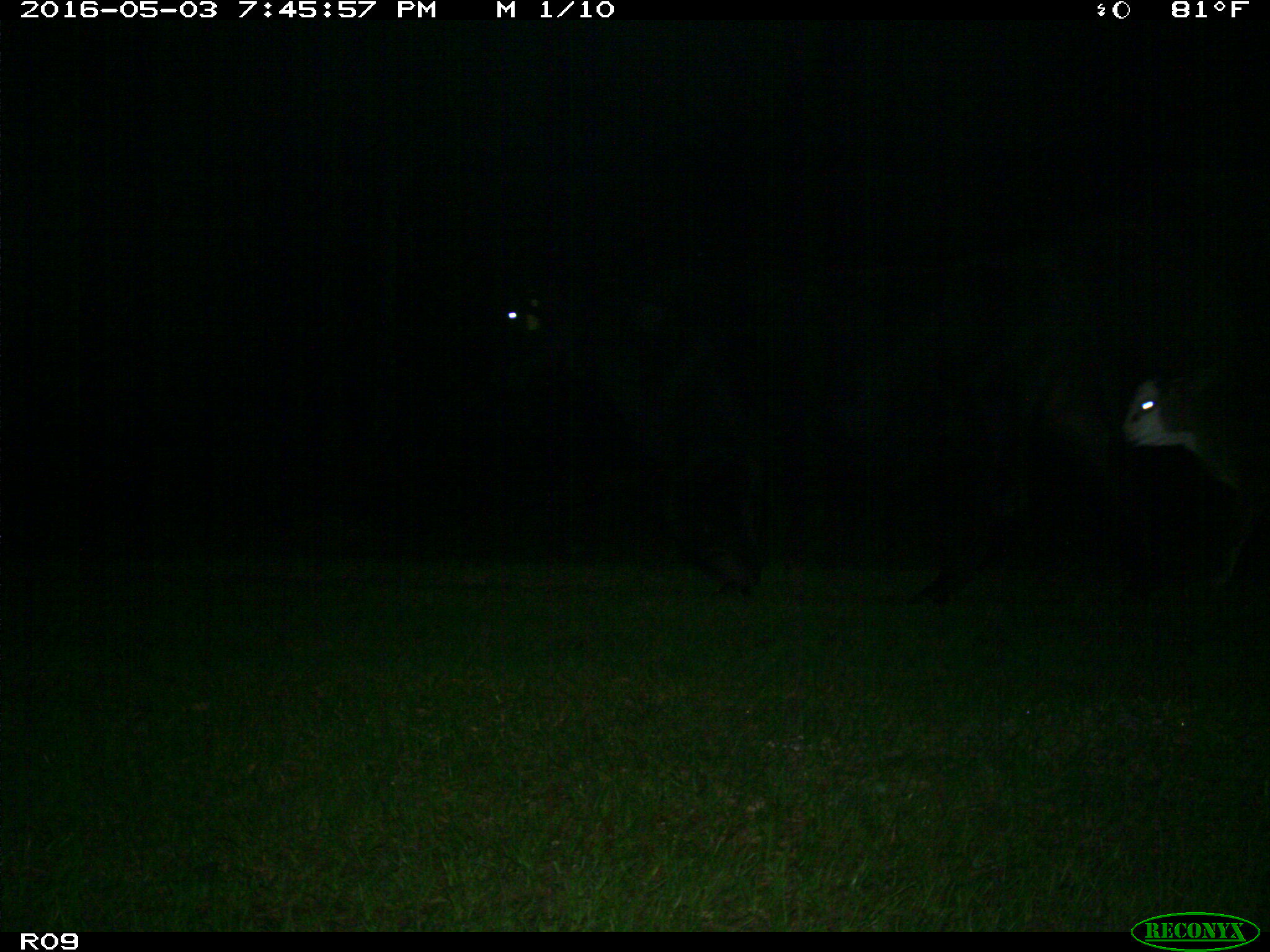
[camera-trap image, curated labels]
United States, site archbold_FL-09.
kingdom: Animalia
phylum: Chordata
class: Mammalia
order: Artiodactyla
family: Bovidae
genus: Bos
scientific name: Bos taurus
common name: domestic cow